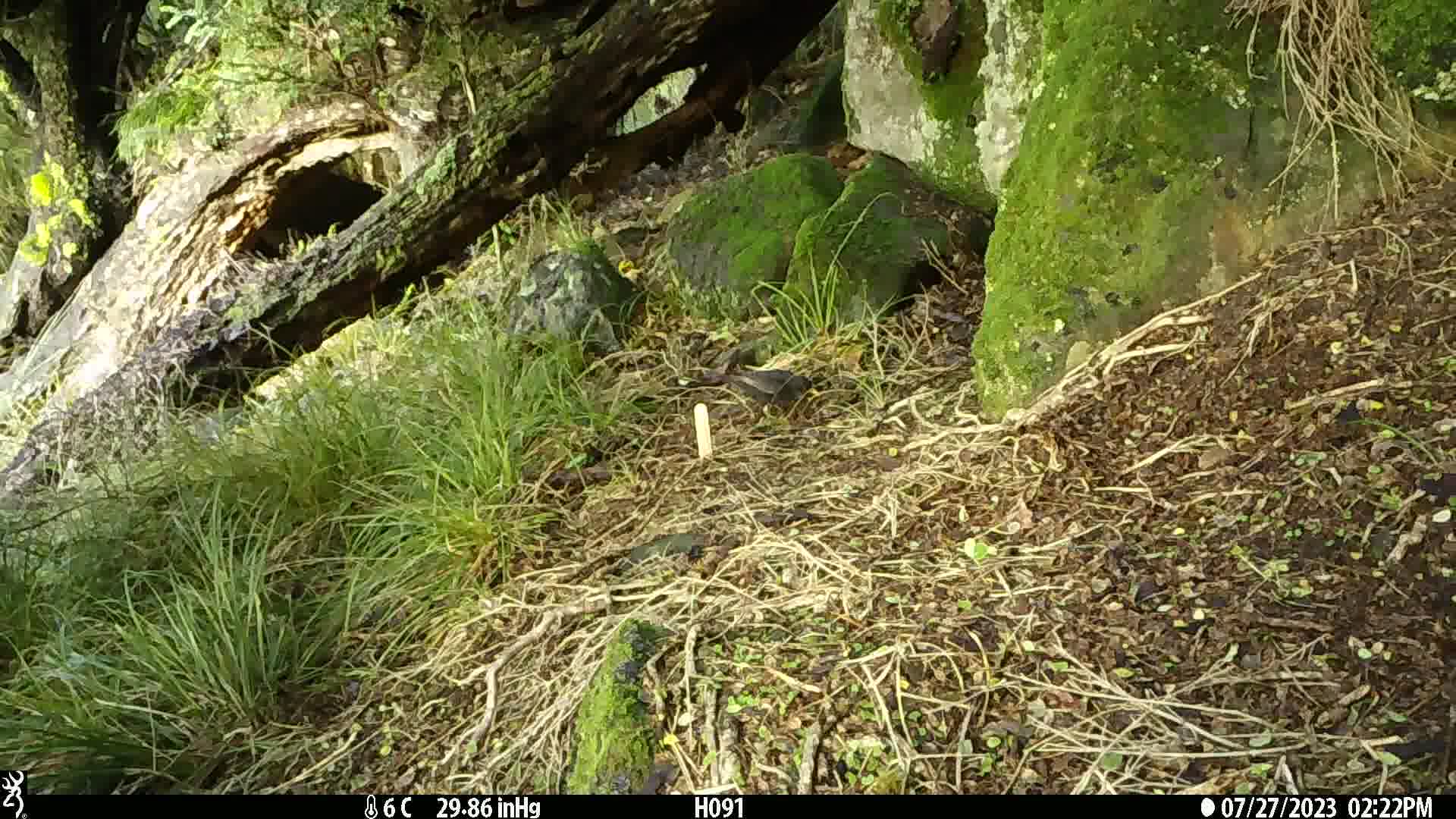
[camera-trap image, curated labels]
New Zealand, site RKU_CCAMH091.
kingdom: Animalia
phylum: Chordata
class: Aves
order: Passeriformes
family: Turdidae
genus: Turdus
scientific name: Turdus merula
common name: eurasian blackbird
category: blackbird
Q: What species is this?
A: Blackbird (eurasian blackbird) (Turdus merula).